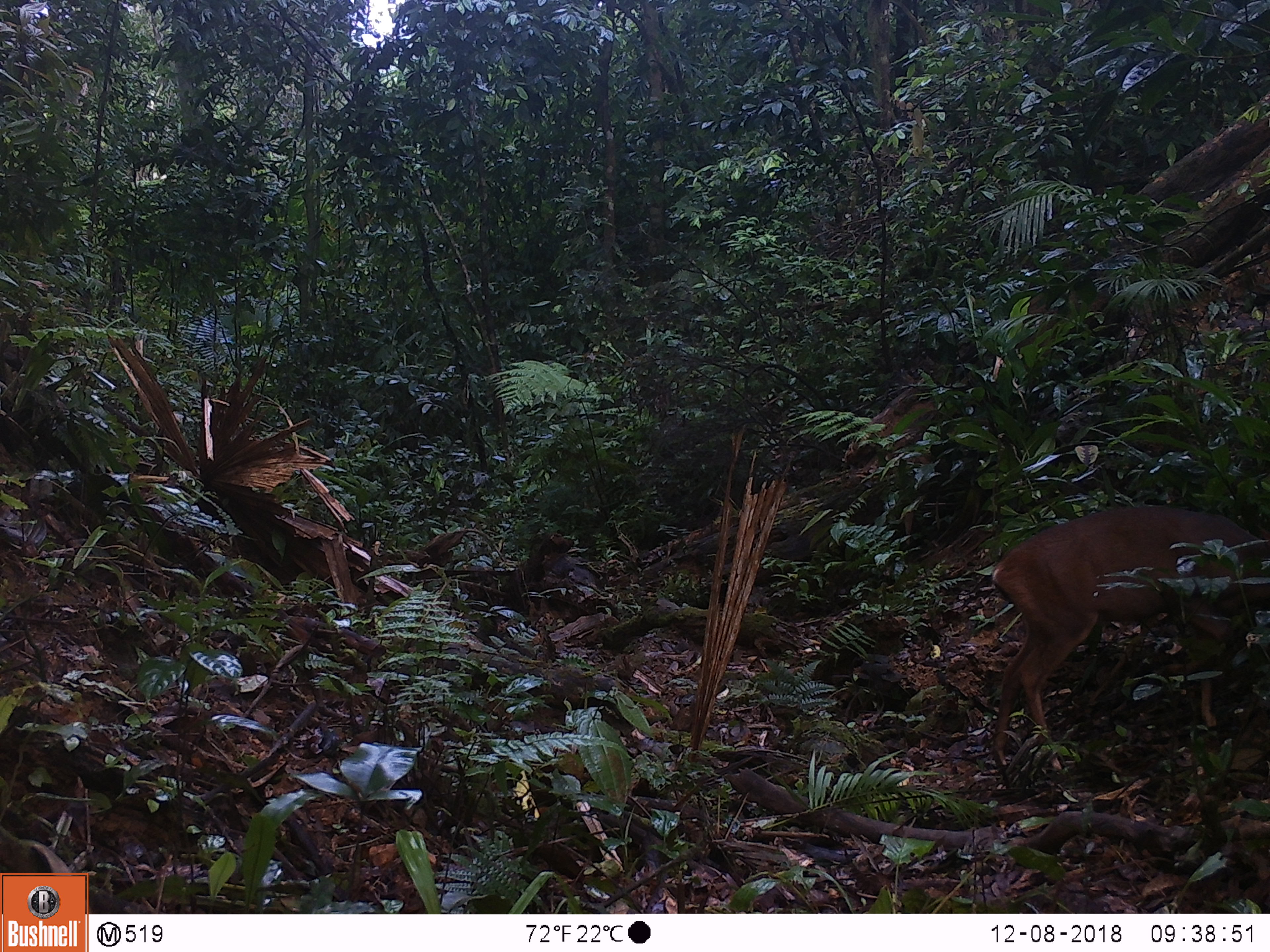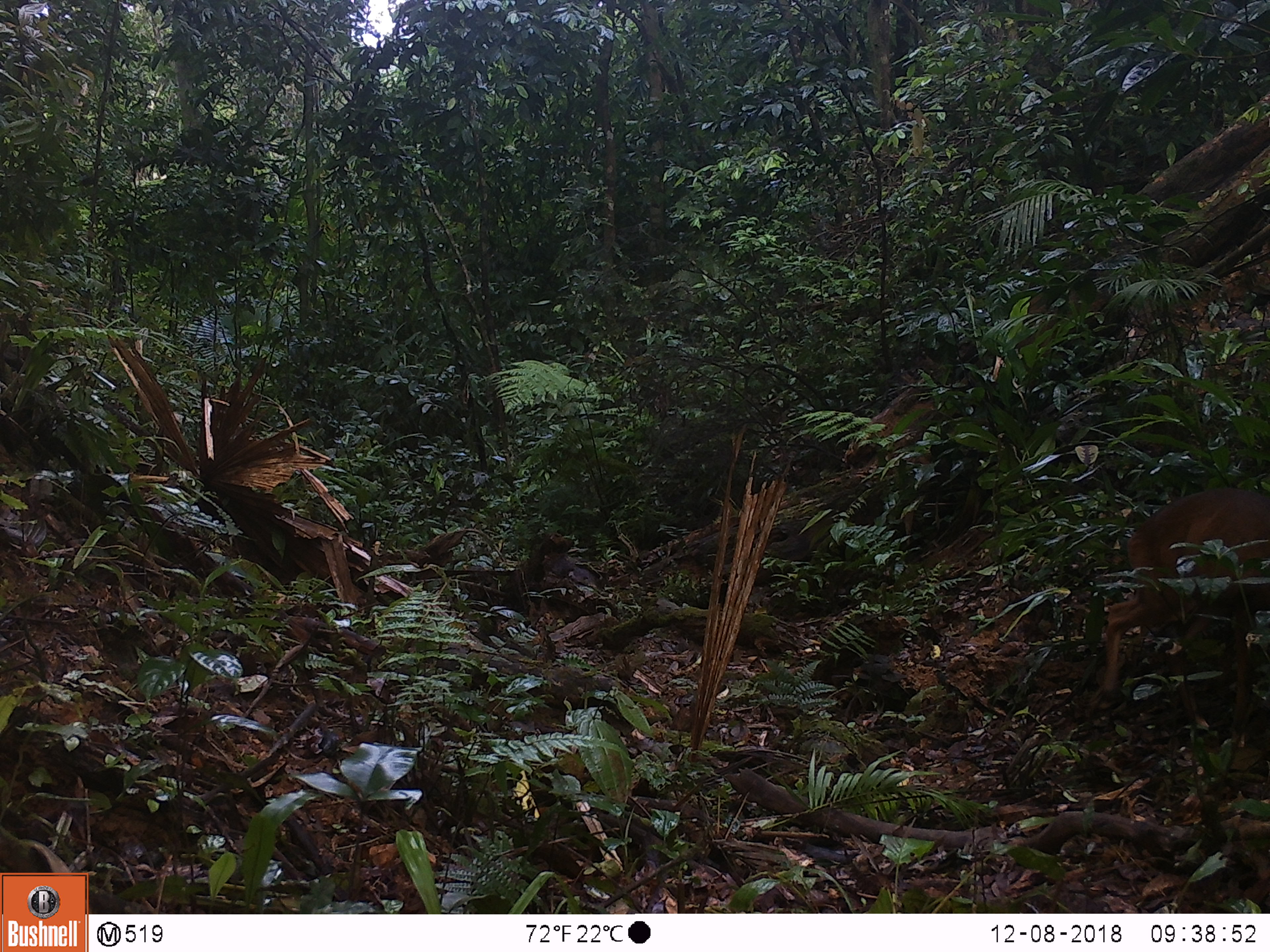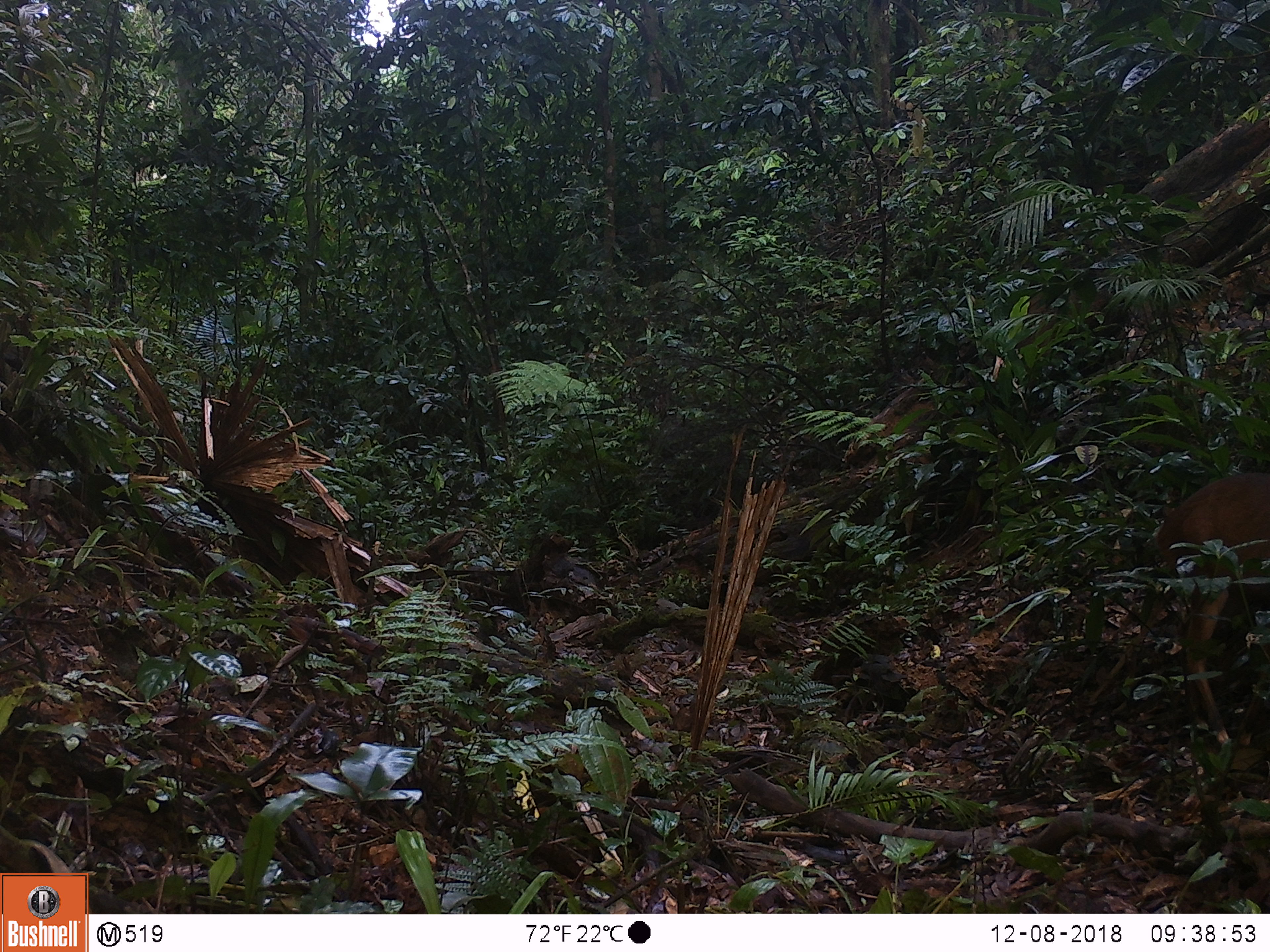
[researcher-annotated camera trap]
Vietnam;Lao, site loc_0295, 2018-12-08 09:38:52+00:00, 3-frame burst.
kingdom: Animalia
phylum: Chordata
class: Mammalia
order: Artiodactyla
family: Cervidae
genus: Muntiacus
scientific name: Muntiacus vuquangensis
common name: large-antlered muntjac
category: large antlered muntjac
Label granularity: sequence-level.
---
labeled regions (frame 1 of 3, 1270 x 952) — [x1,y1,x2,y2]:
large antlered muntjac: [992,504,1270,769]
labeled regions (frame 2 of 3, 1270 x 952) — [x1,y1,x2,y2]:
large antlered muntjac: [1088,485,1270,732]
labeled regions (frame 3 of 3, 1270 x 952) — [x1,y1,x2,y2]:
large antlered muntjac: [1154,472,1270,746]